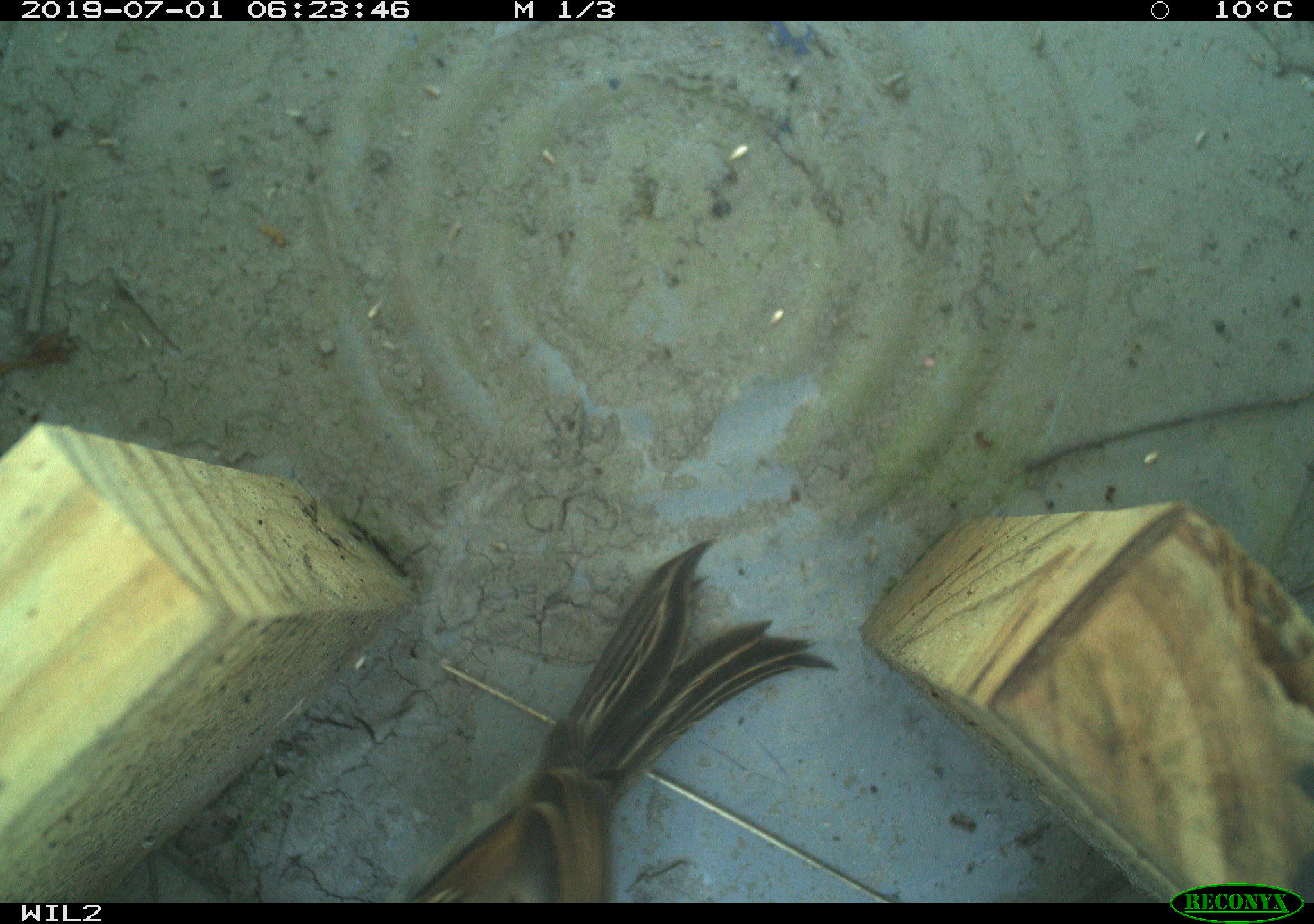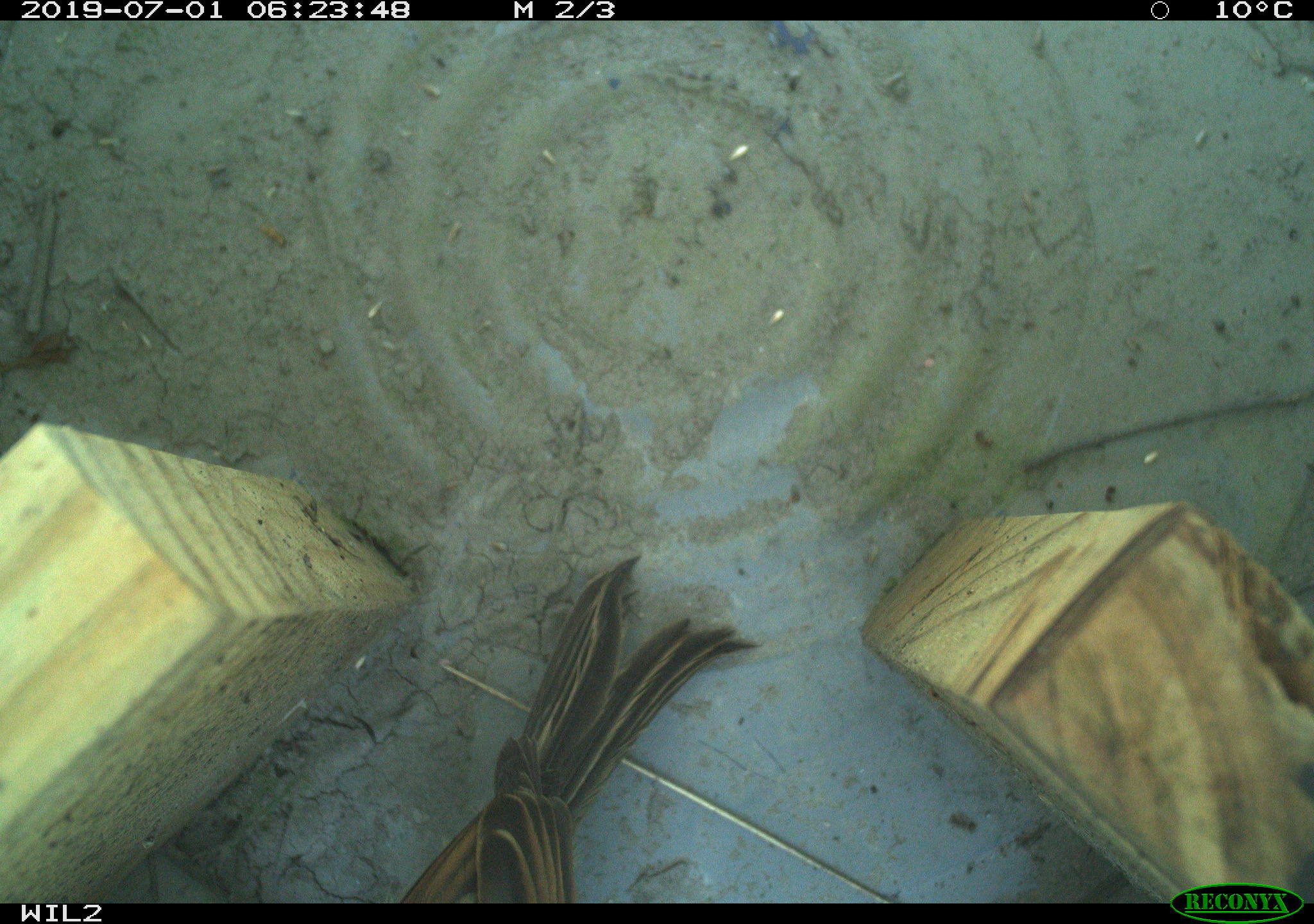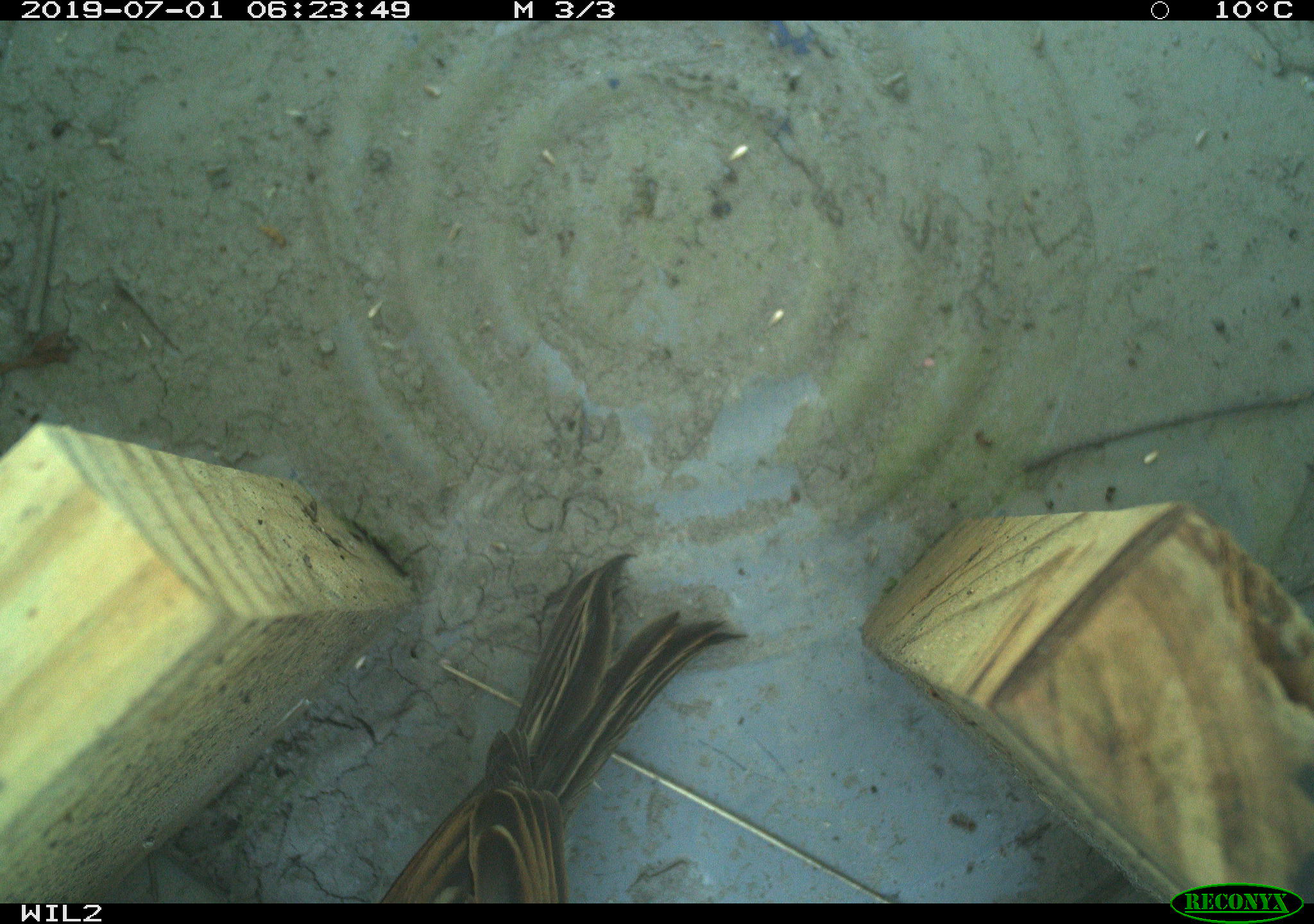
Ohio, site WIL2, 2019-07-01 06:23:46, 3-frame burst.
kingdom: Animalia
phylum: Chordata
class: Aves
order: Passeriformes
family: Passerellidae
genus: Melospiza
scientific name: Melospiza melodia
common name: song sparrow